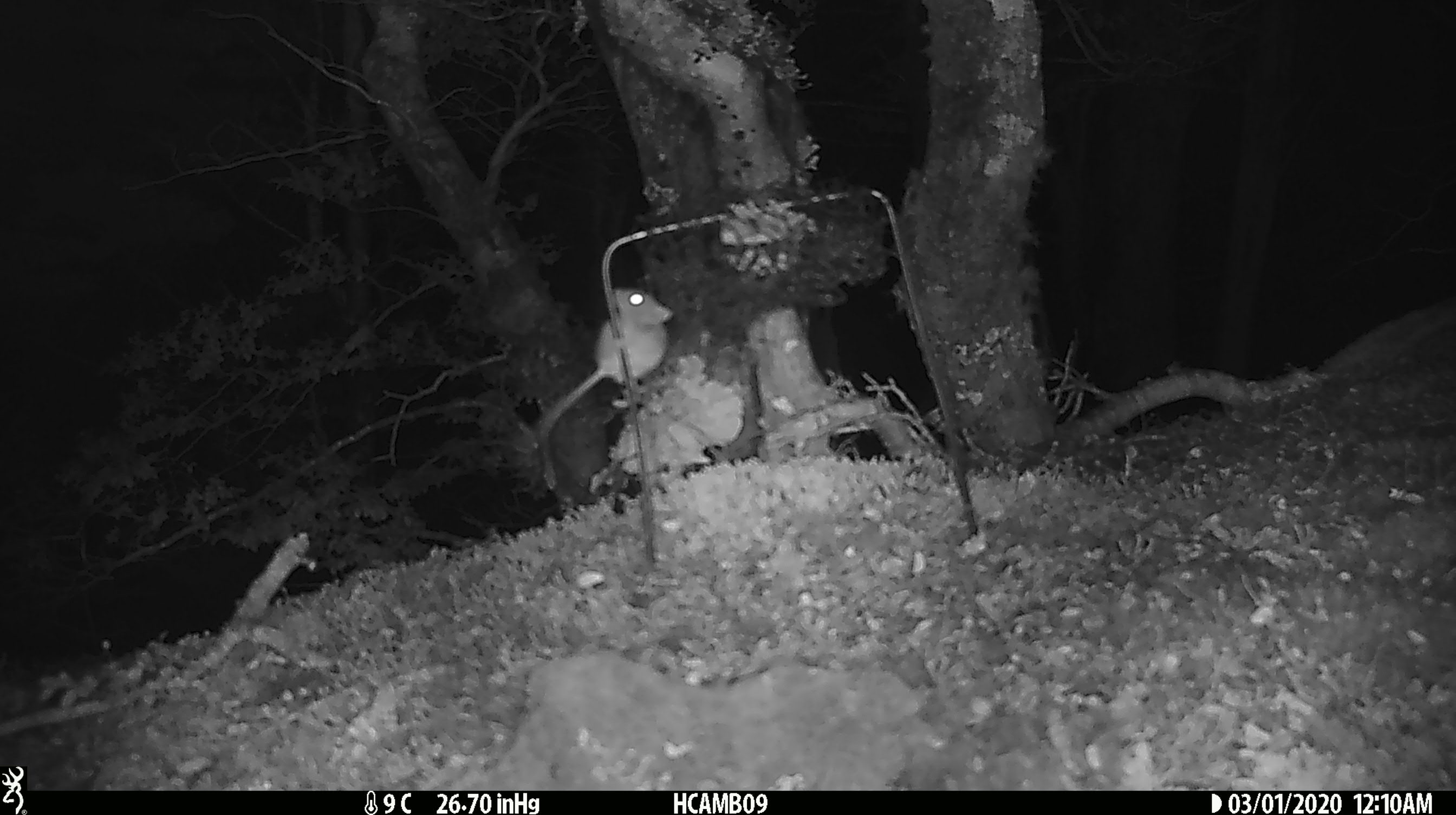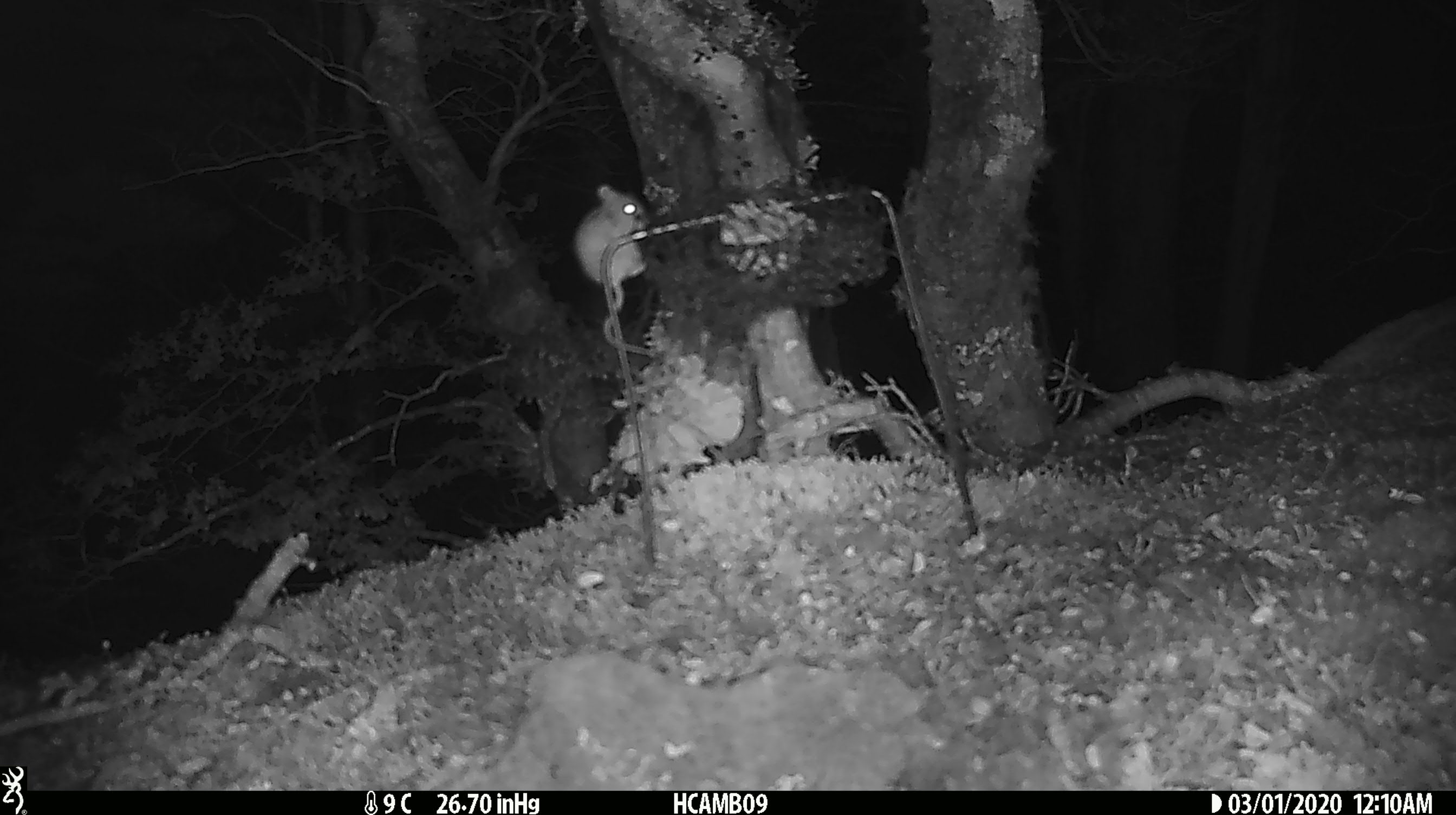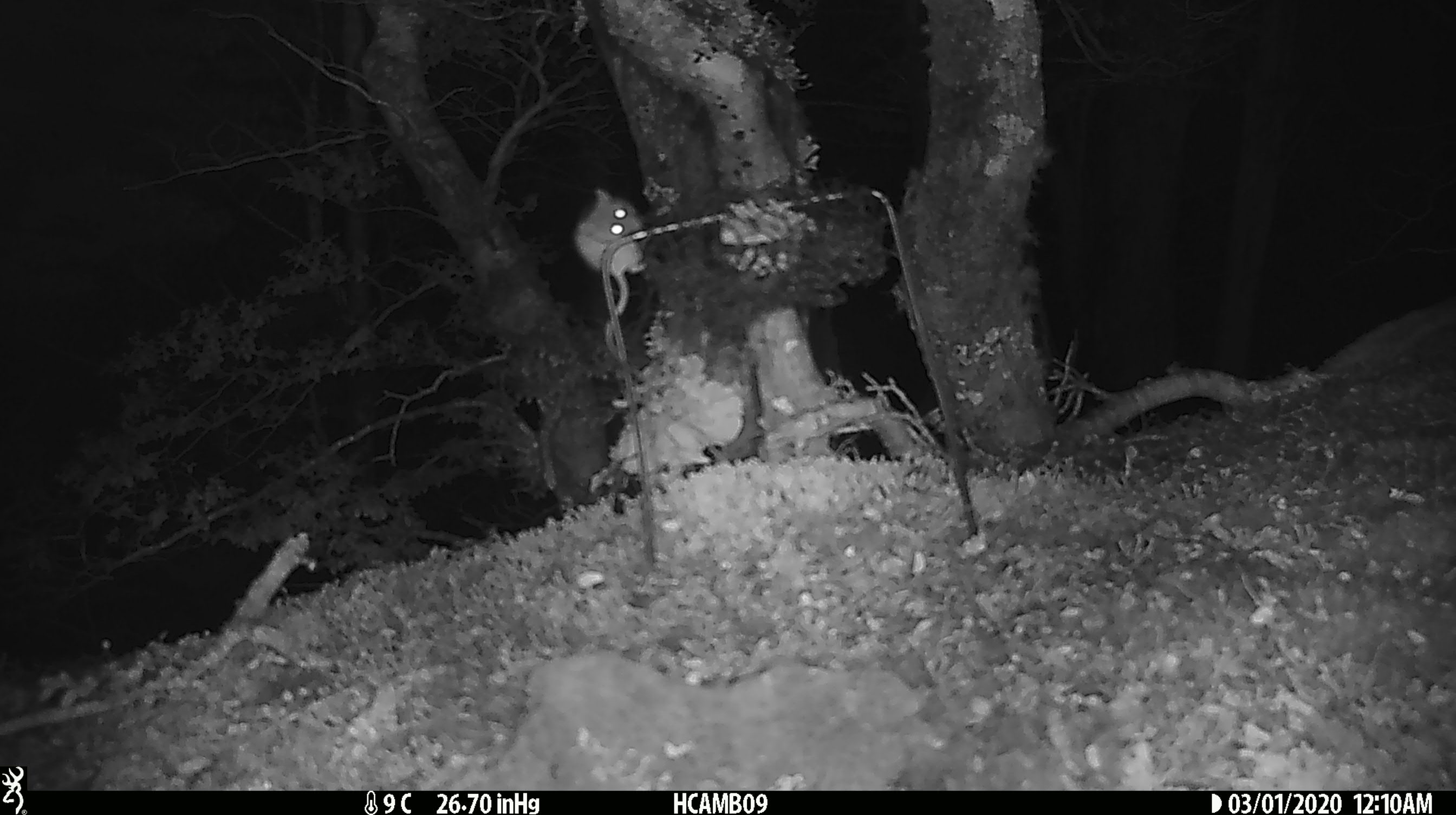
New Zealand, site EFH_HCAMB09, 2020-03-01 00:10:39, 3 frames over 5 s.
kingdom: Animalia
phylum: Chordata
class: Mammalia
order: Rodentia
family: Muridae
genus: Mus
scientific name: Mus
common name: mouse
Mouse (Mus).